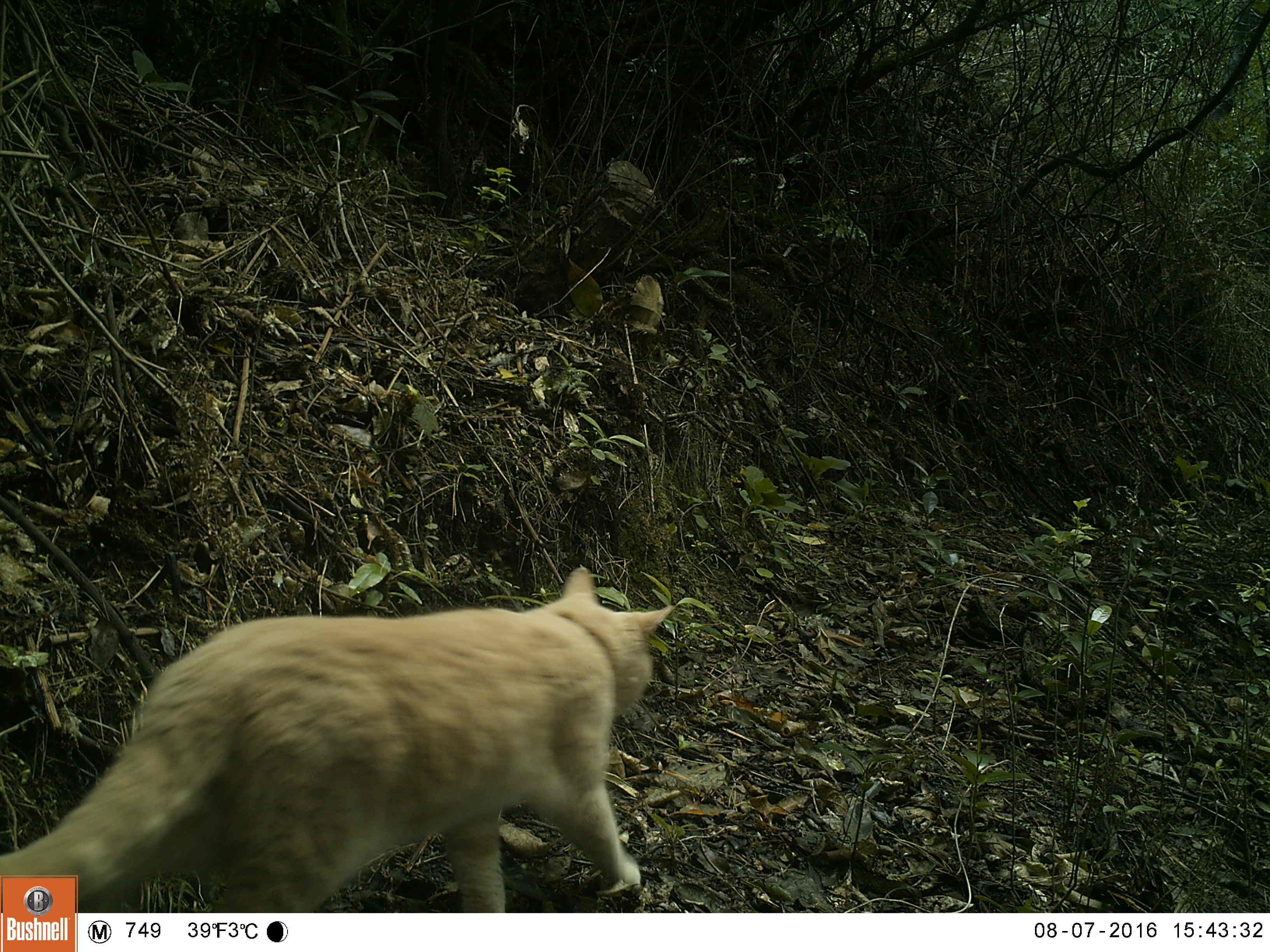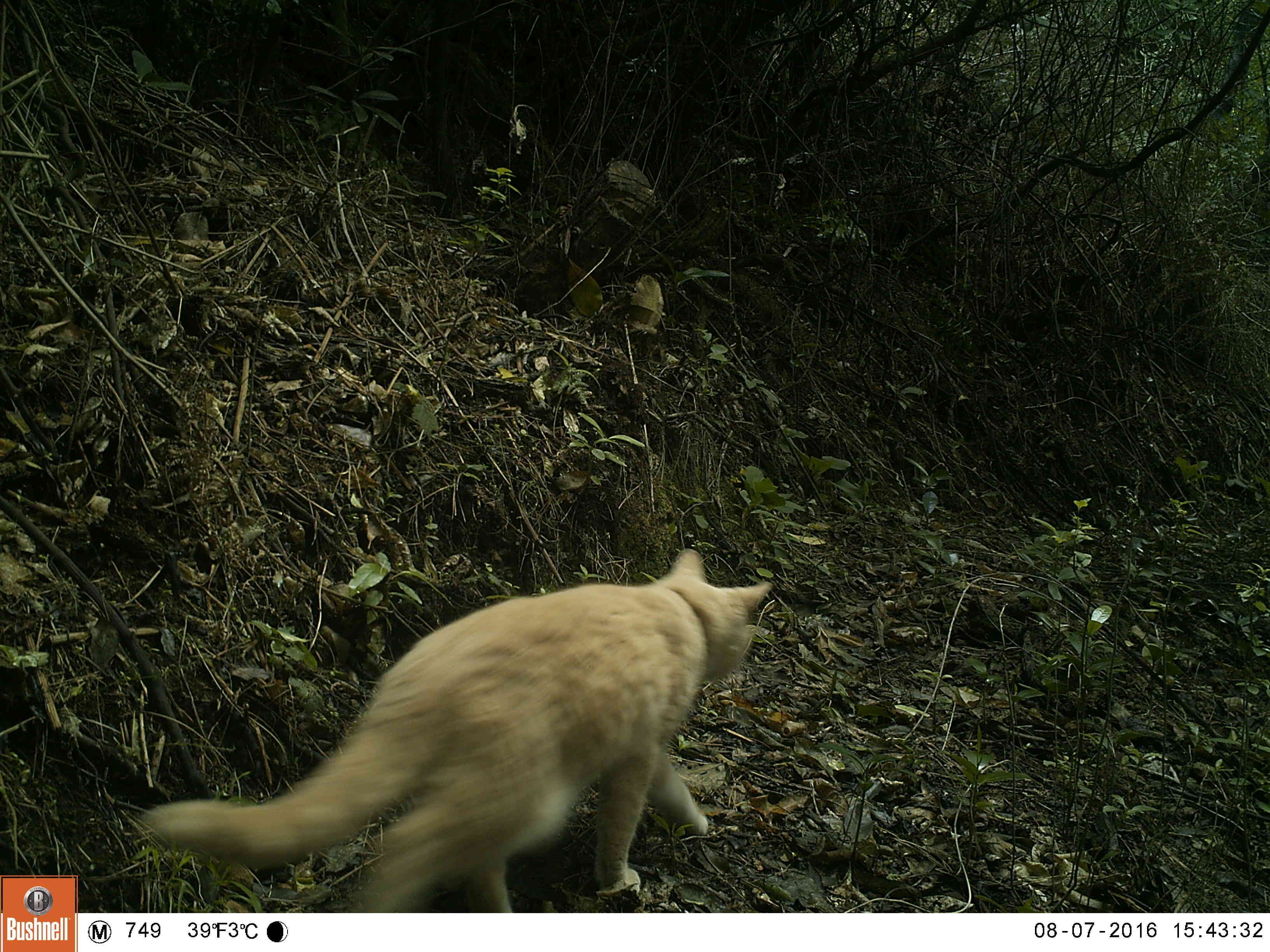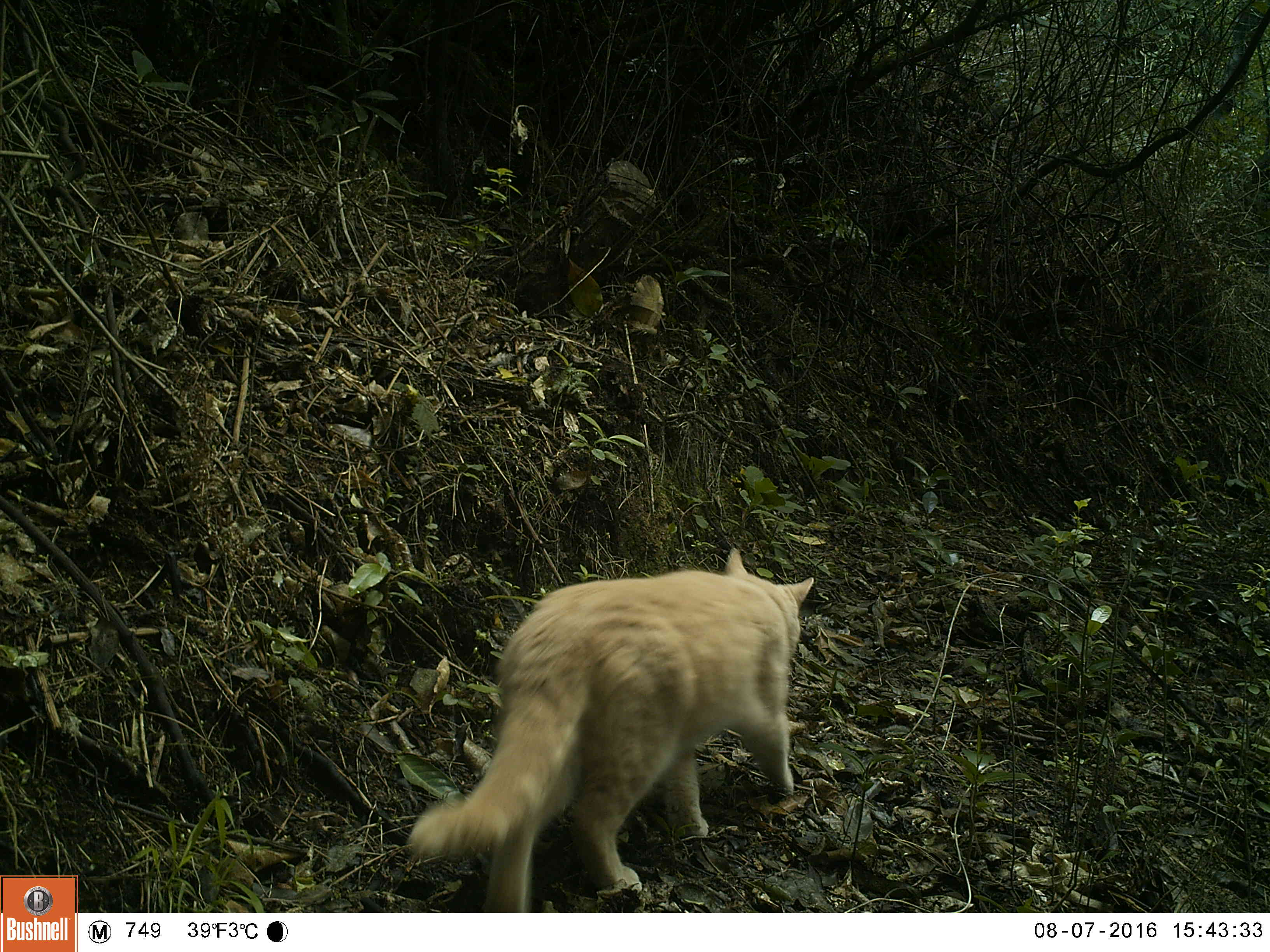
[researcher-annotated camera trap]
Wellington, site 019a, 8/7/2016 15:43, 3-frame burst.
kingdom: Animalia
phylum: Chordata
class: Mammalia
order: Carnivora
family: Felidae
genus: Felis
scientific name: Felis catus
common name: cat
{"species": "cat (Felis catus)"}